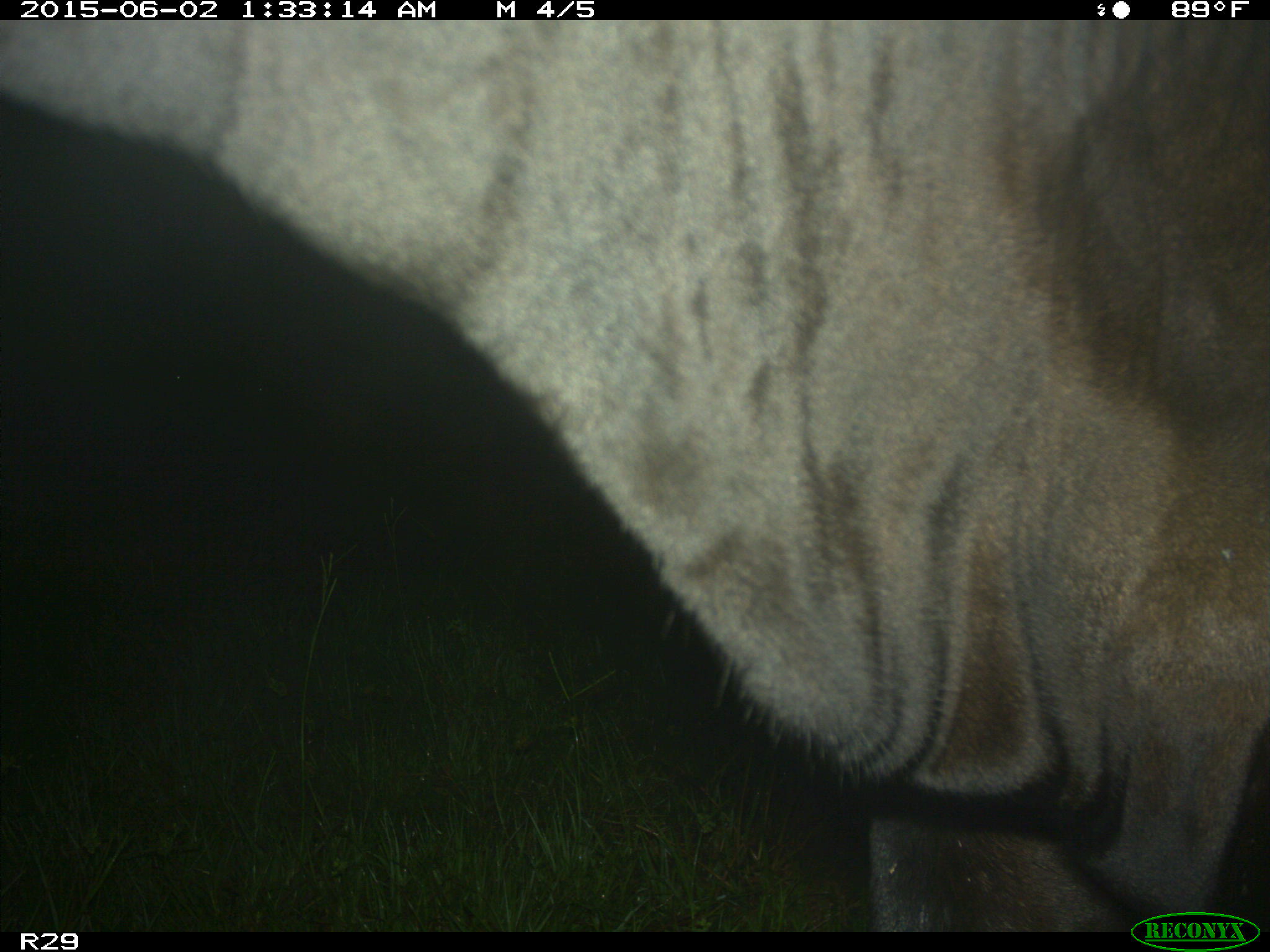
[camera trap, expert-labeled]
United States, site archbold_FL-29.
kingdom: Animalia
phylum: Chordata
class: Mammalia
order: Artiodactyla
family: Bovidae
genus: Bos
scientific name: Bos taurus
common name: domestic cow